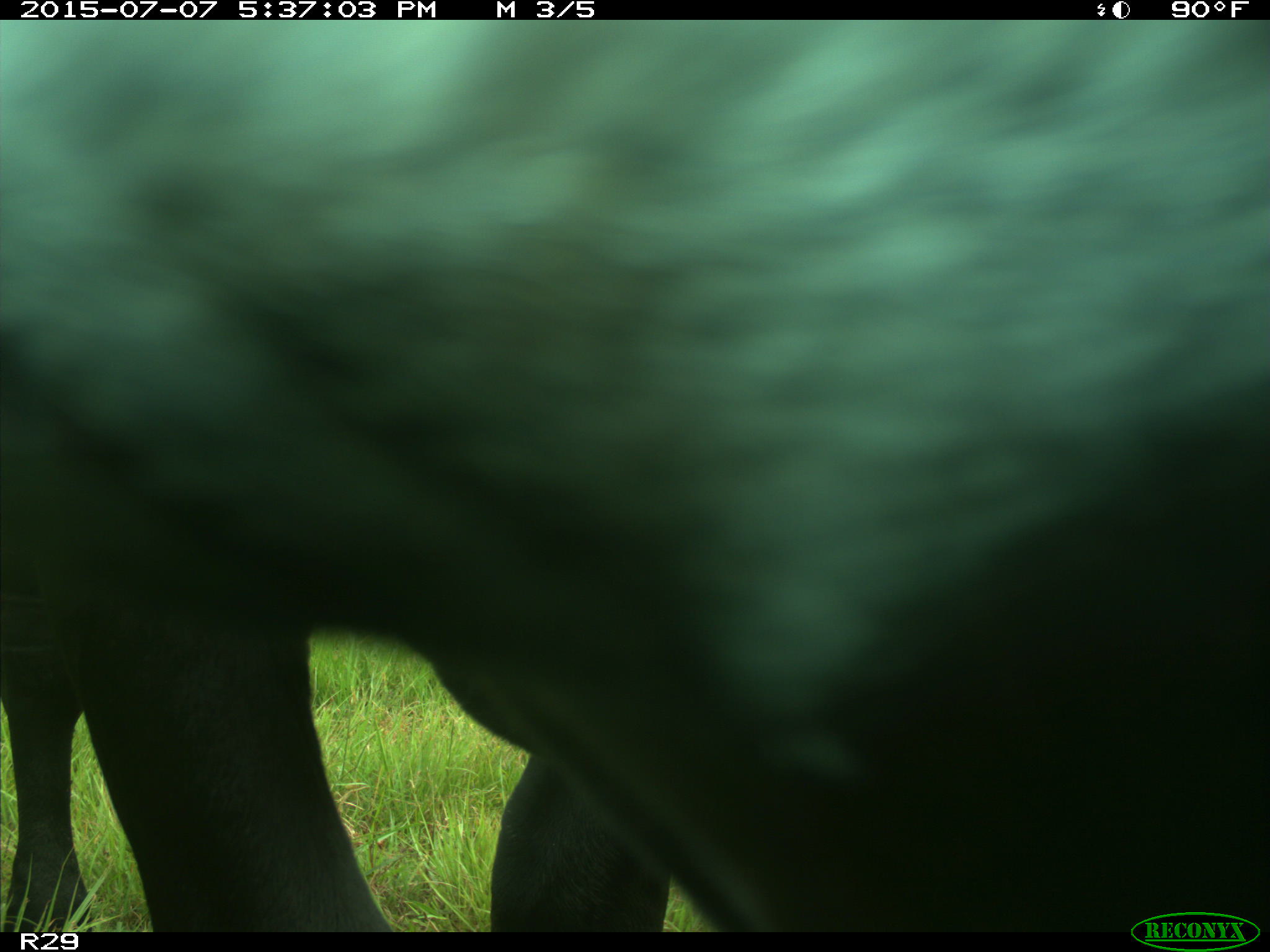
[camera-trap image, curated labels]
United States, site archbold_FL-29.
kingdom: Animalia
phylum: Chordata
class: Mammalia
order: Artiodactyla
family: Bovidae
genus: Bos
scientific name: Bos taurus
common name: domestic cow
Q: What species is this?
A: Bos taurus (domestic cow).